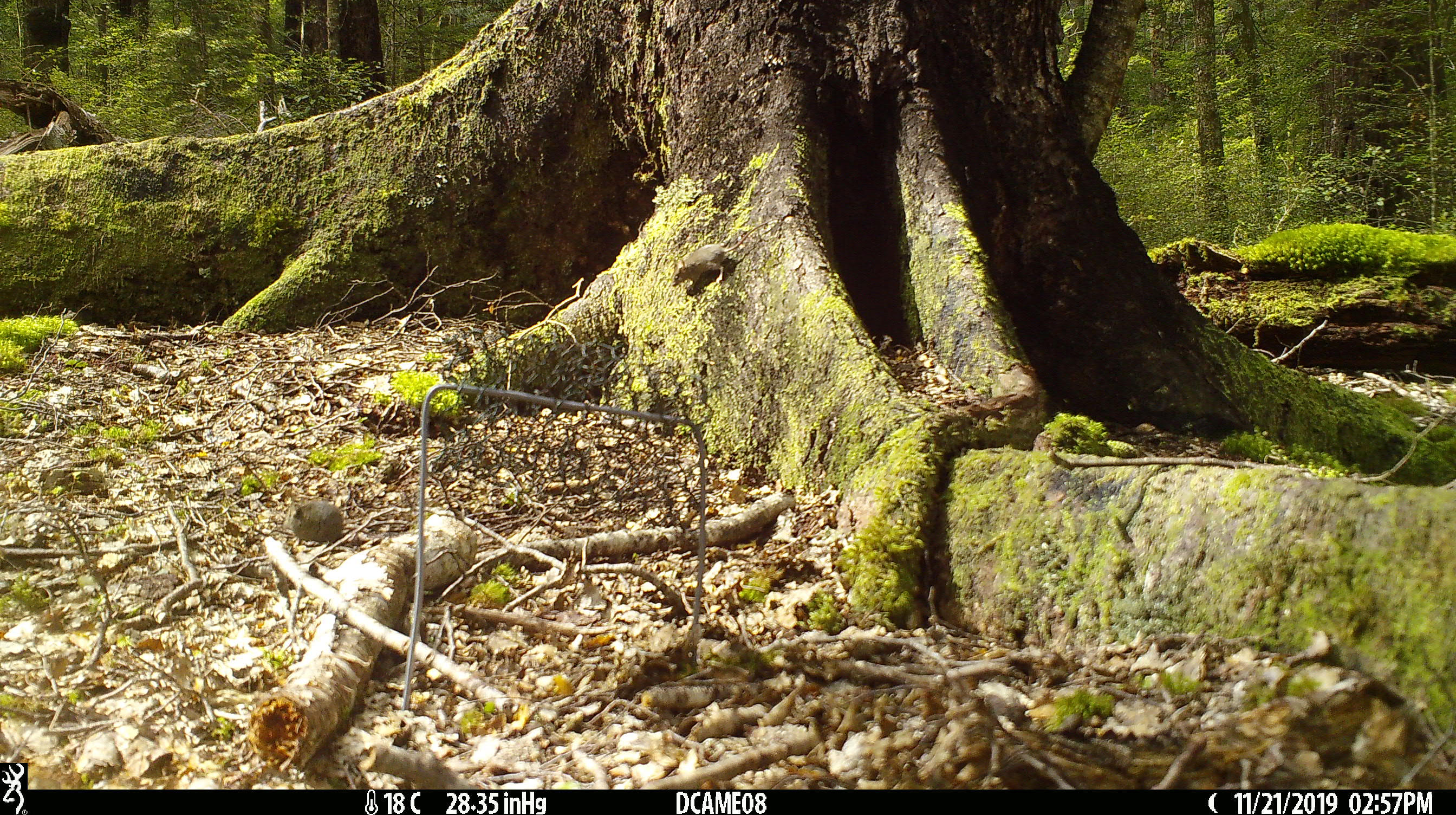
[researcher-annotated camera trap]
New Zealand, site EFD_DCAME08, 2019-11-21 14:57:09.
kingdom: Animalia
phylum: Chordata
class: Mammalia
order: Rodentia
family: Muridae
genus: Mus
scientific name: Mus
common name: mouse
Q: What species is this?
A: Mouse (Mus).